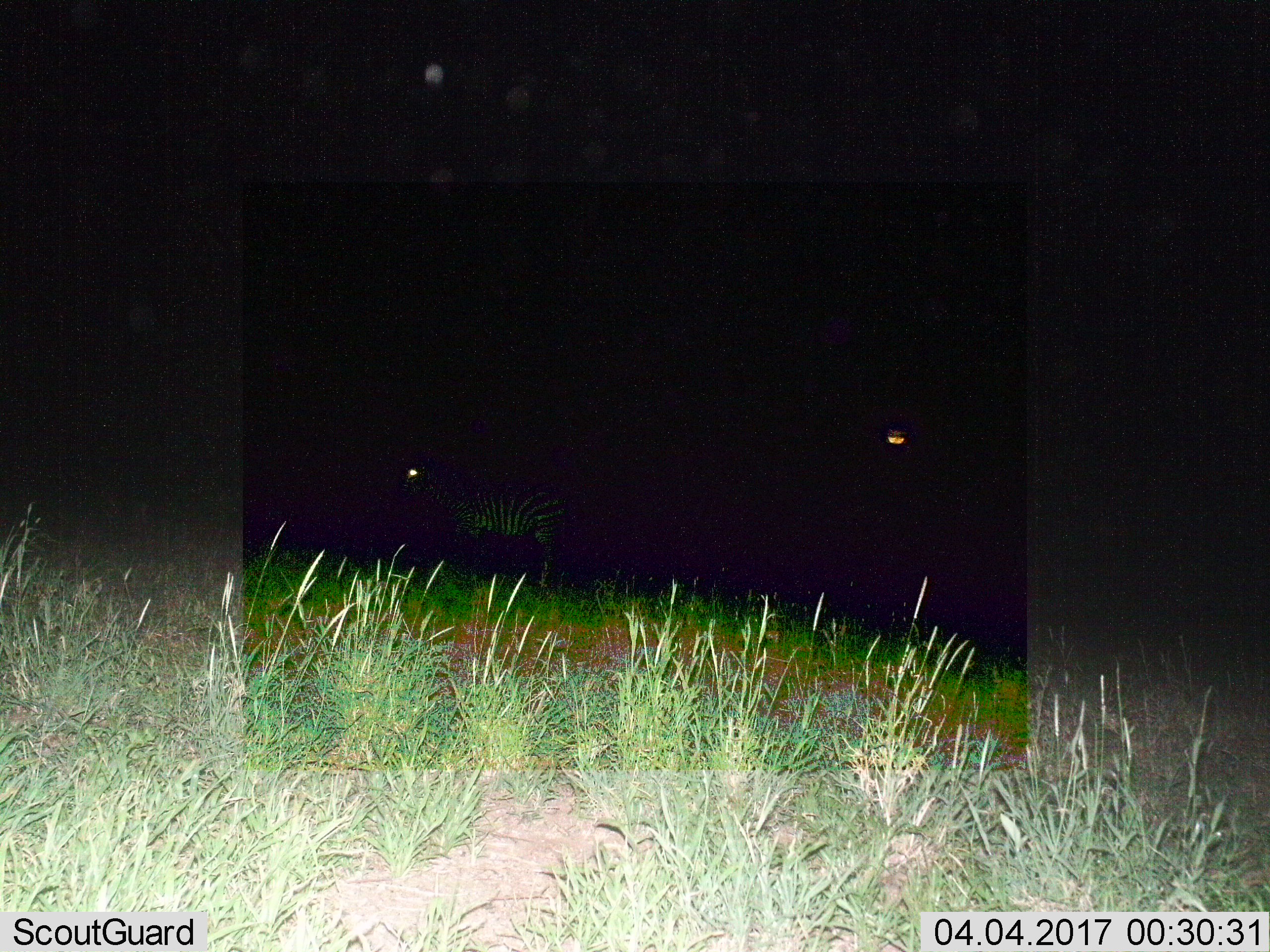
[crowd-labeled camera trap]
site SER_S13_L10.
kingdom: Animalia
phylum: Chordata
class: Mammalia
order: Perissodactyla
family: Equidae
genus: Equus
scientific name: Equus quagga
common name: plains zebra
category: zebraplains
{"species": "zebraplains (plains zebra) (Equus quagga)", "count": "1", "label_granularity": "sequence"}